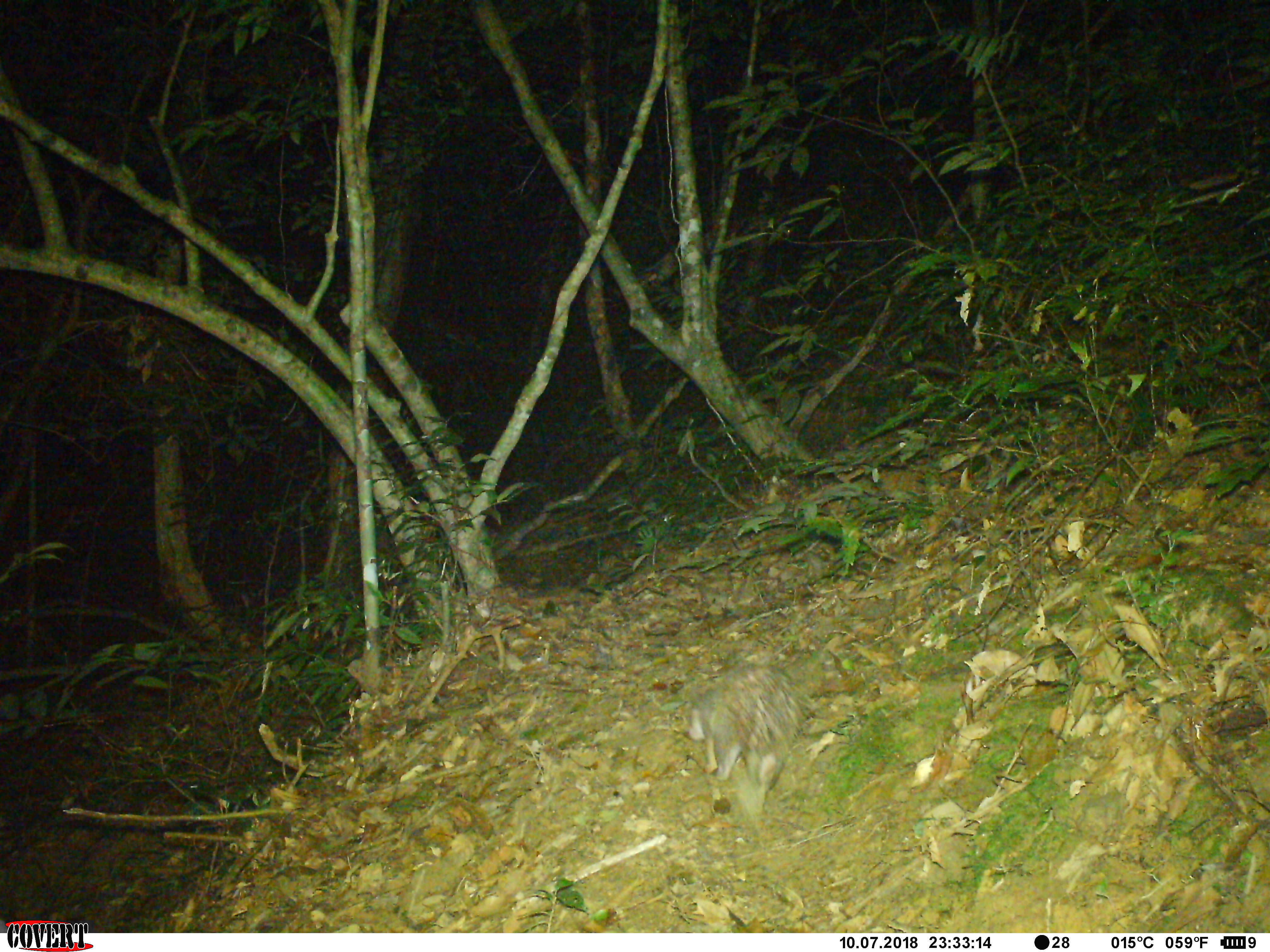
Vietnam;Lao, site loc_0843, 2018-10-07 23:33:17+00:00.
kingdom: Animalia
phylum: Chordata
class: Mammalia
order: Rodentia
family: Hystricidae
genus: Atherurus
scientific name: Atherurus macrourus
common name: asiatic brush-tailed porcupine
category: asiatic brush tailed porcupine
Asiatic brush tailed porcupine (asiatic brush-tailed porcupine) (Atherurus macrourus). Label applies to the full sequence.